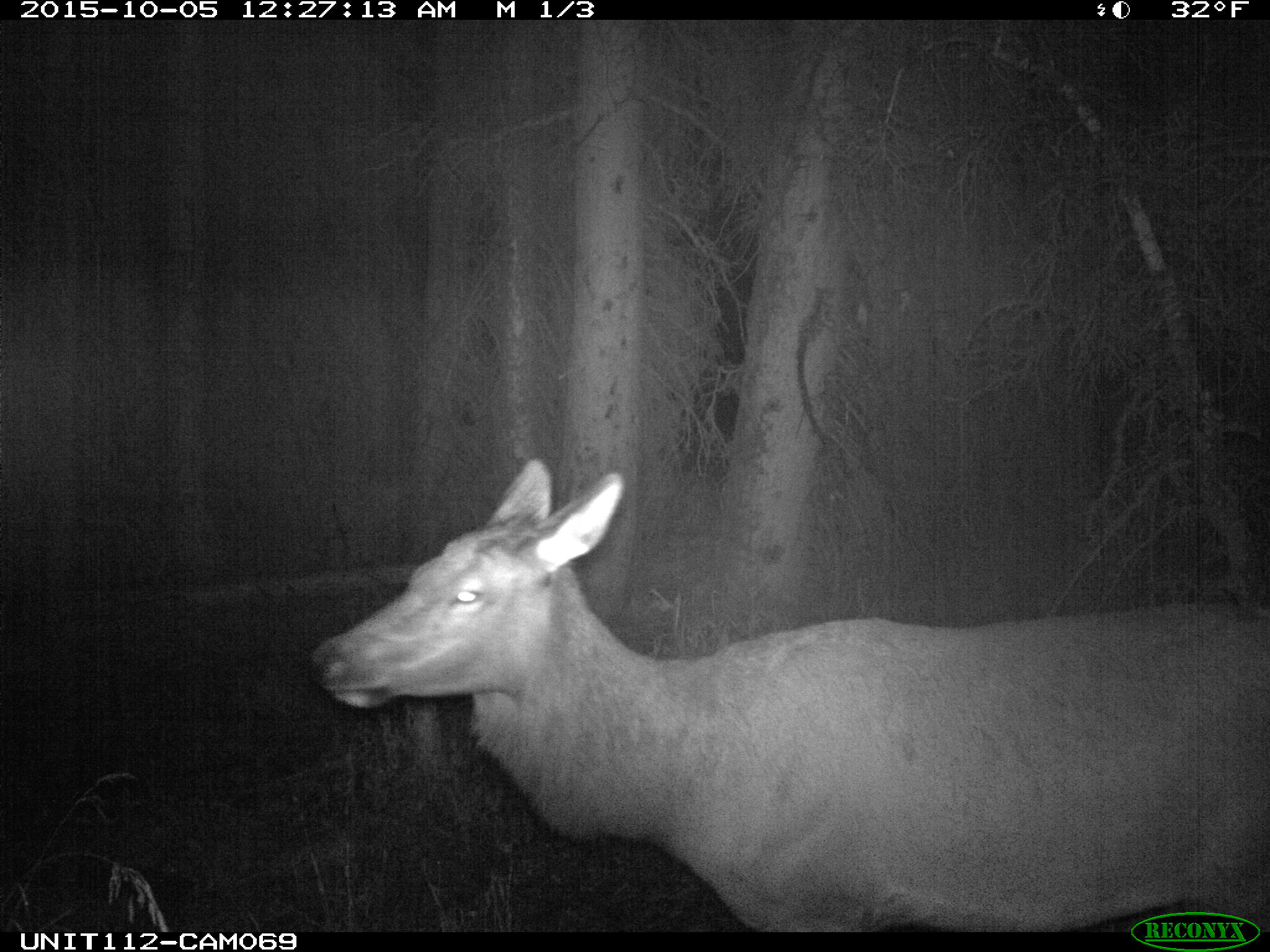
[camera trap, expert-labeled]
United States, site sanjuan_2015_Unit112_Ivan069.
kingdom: Animalia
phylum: Chordata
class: Mammalia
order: Artiodactyla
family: Cervidae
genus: Cervus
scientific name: Cervus elaphus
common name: red deer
Cervus elaphus (red deer).